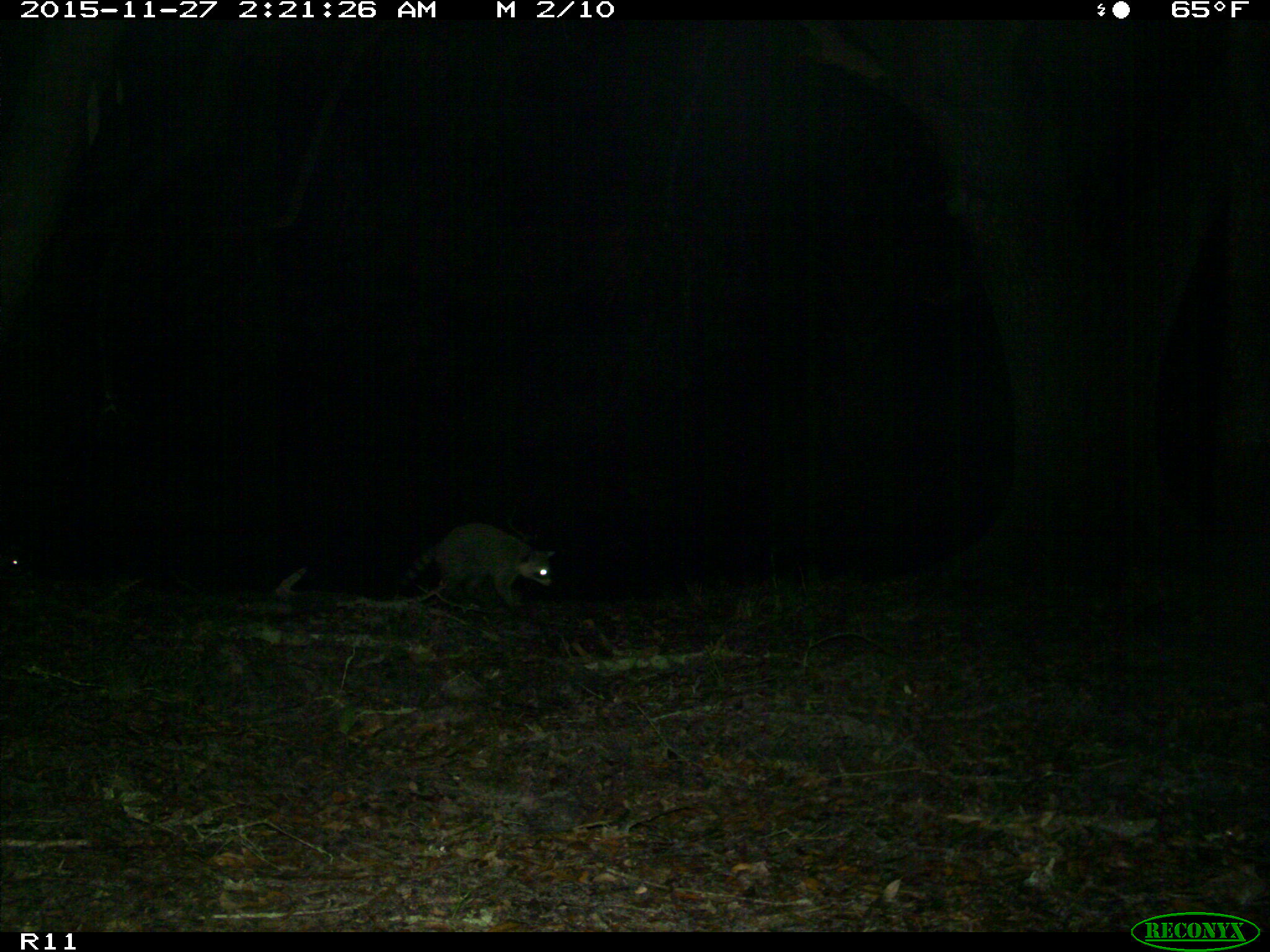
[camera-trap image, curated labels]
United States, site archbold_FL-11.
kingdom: Animalia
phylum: Chordata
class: Mammalia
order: Carnivora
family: Procyonidae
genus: Procyon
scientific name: Procyon lotor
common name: common raccoon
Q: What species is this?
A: Procyon lotor (common raccoon).